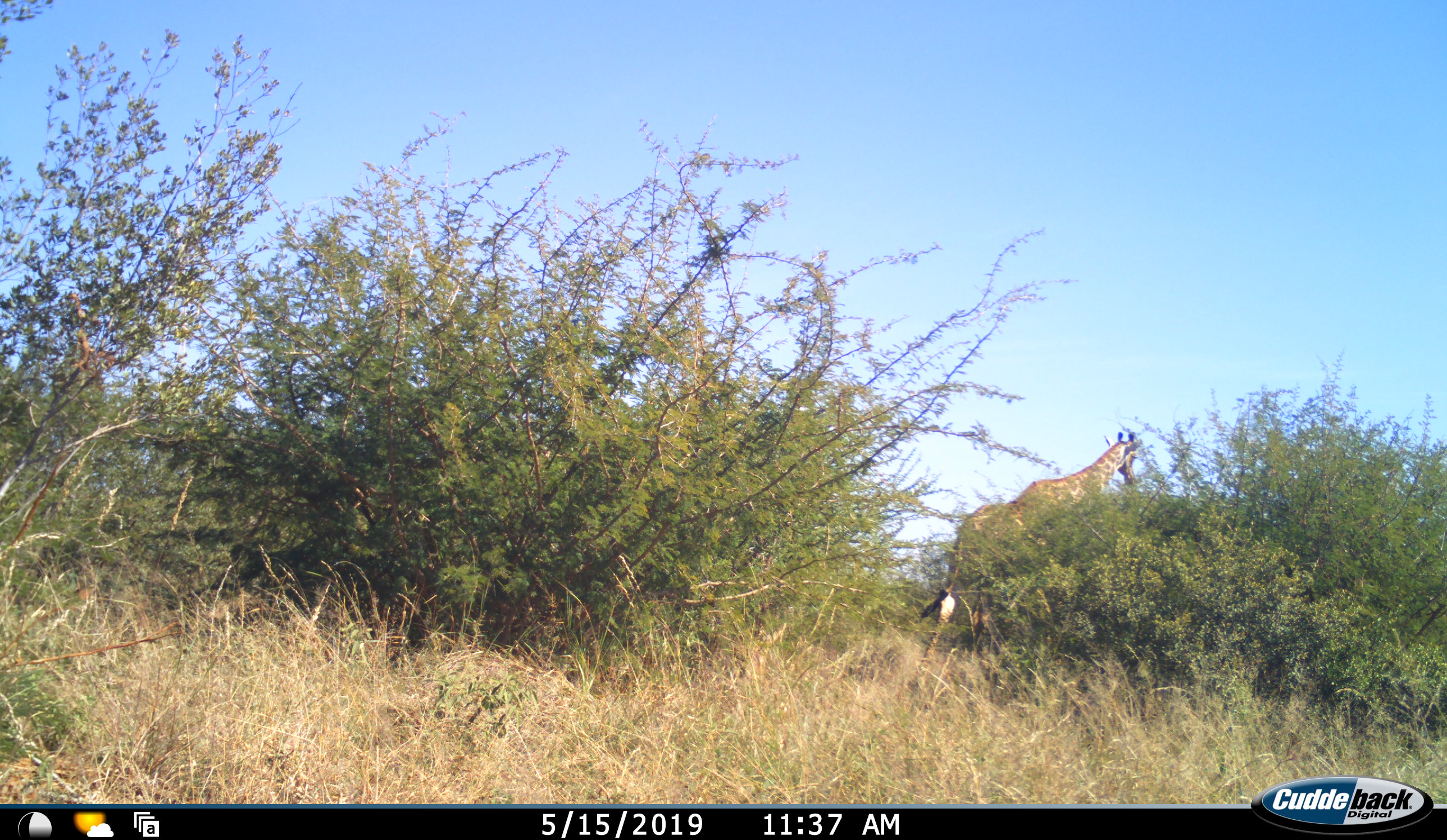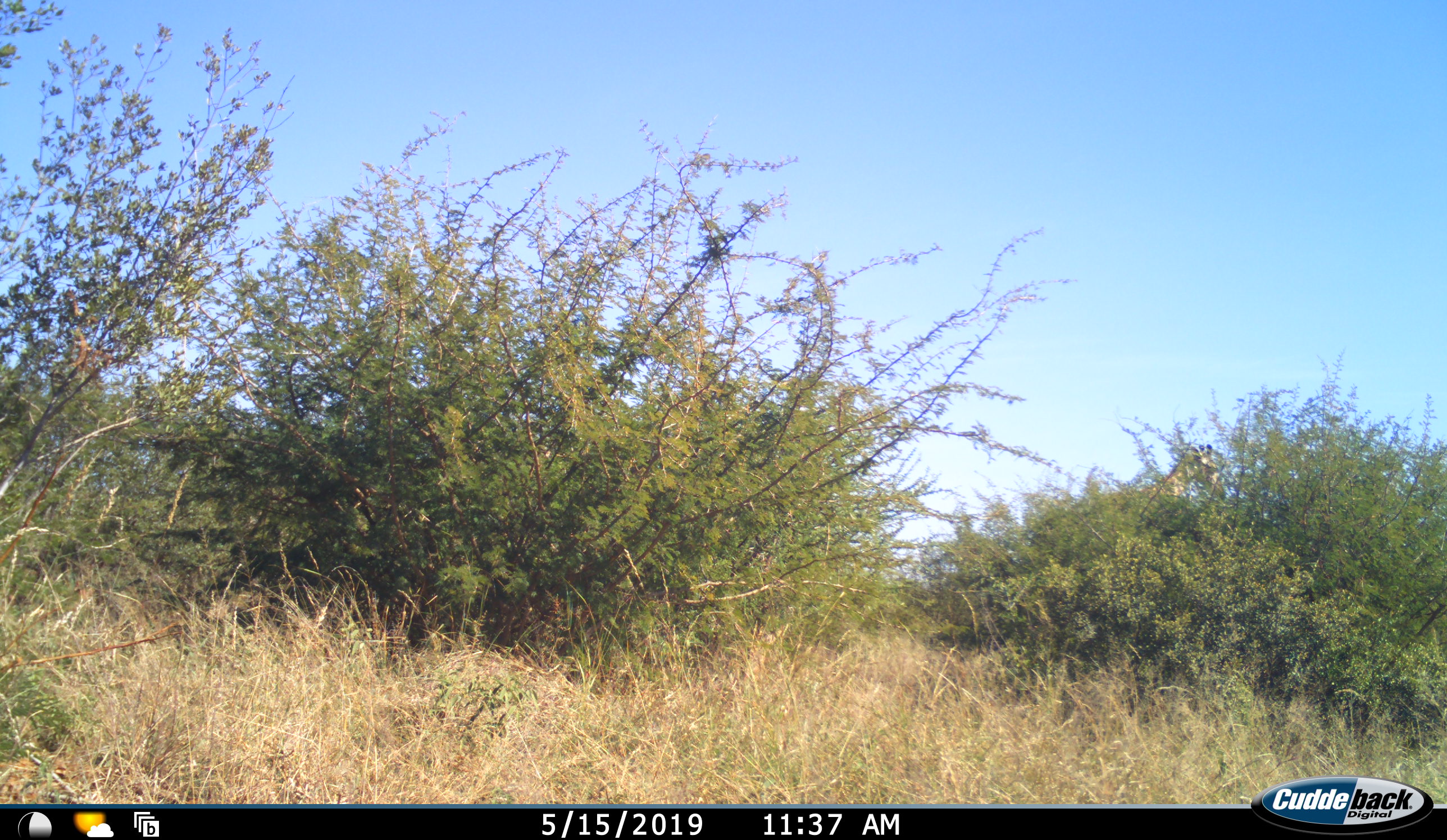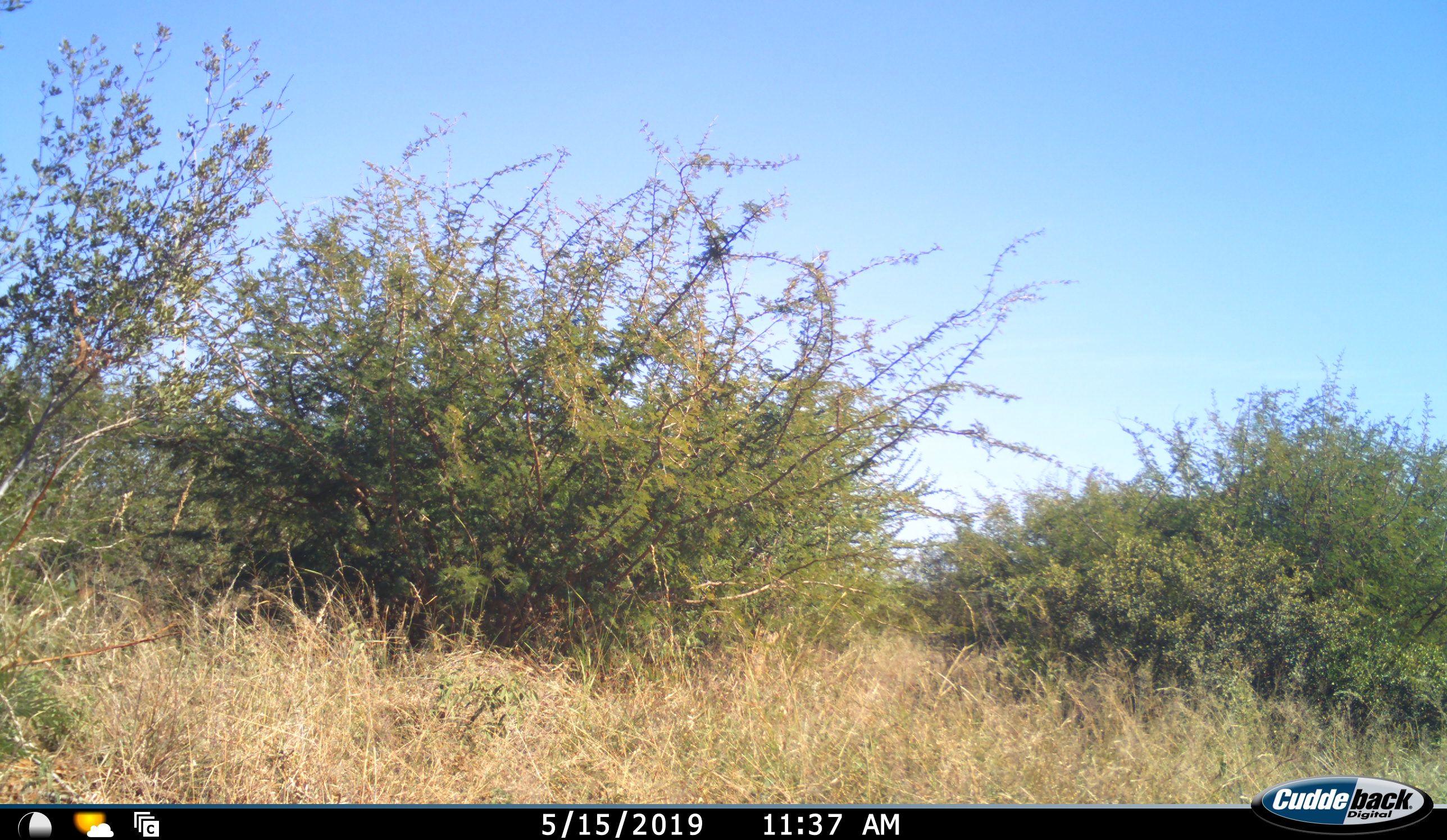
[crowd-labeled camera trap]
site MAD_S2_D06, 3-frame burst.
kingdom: Animalia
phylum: Chordata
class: Mammalia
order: Artiodactyla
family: Giraffidae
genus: Giraffa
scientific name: Giraffa camelopardalis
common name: giraffe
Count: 1.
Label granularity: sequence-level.